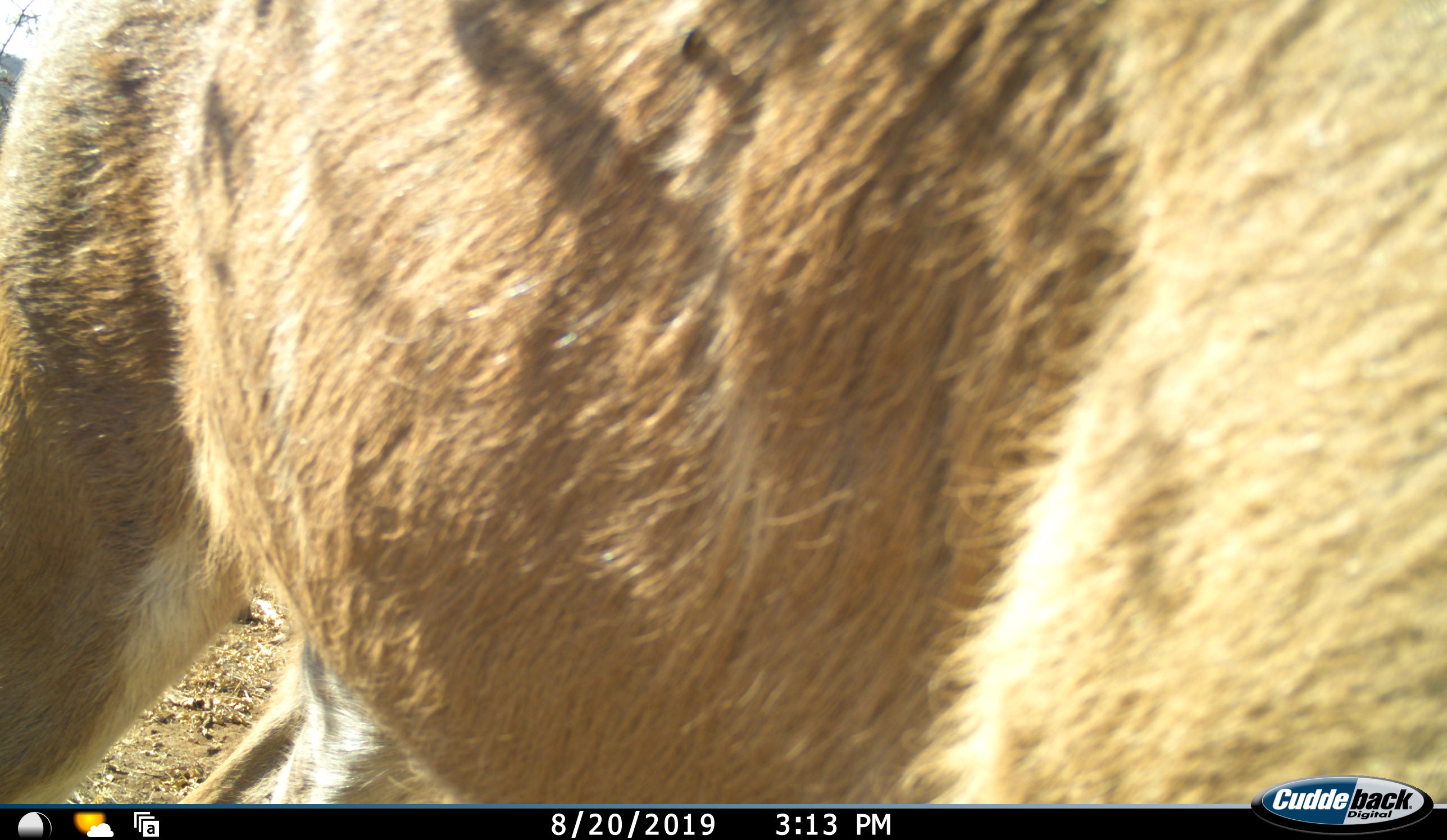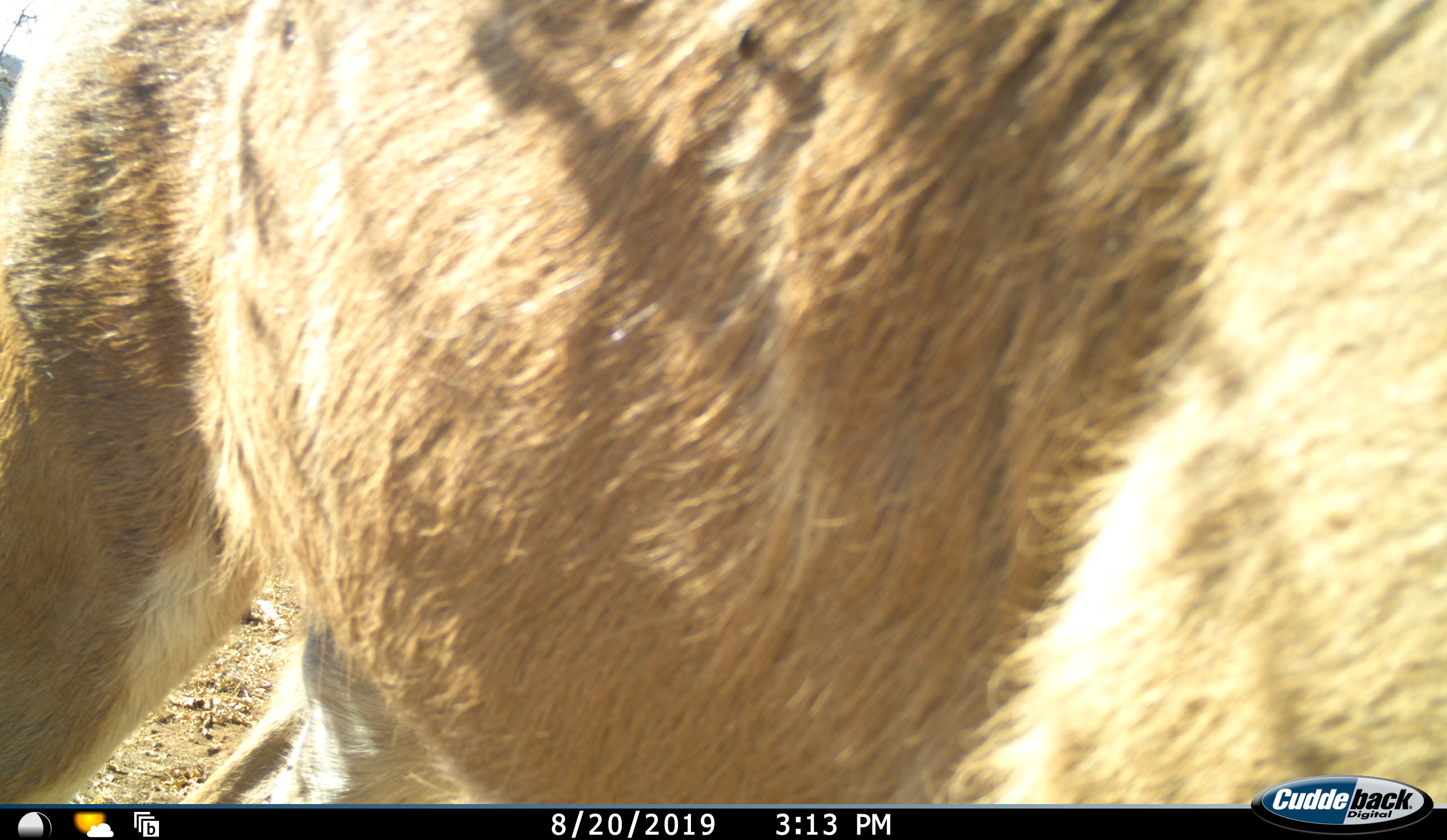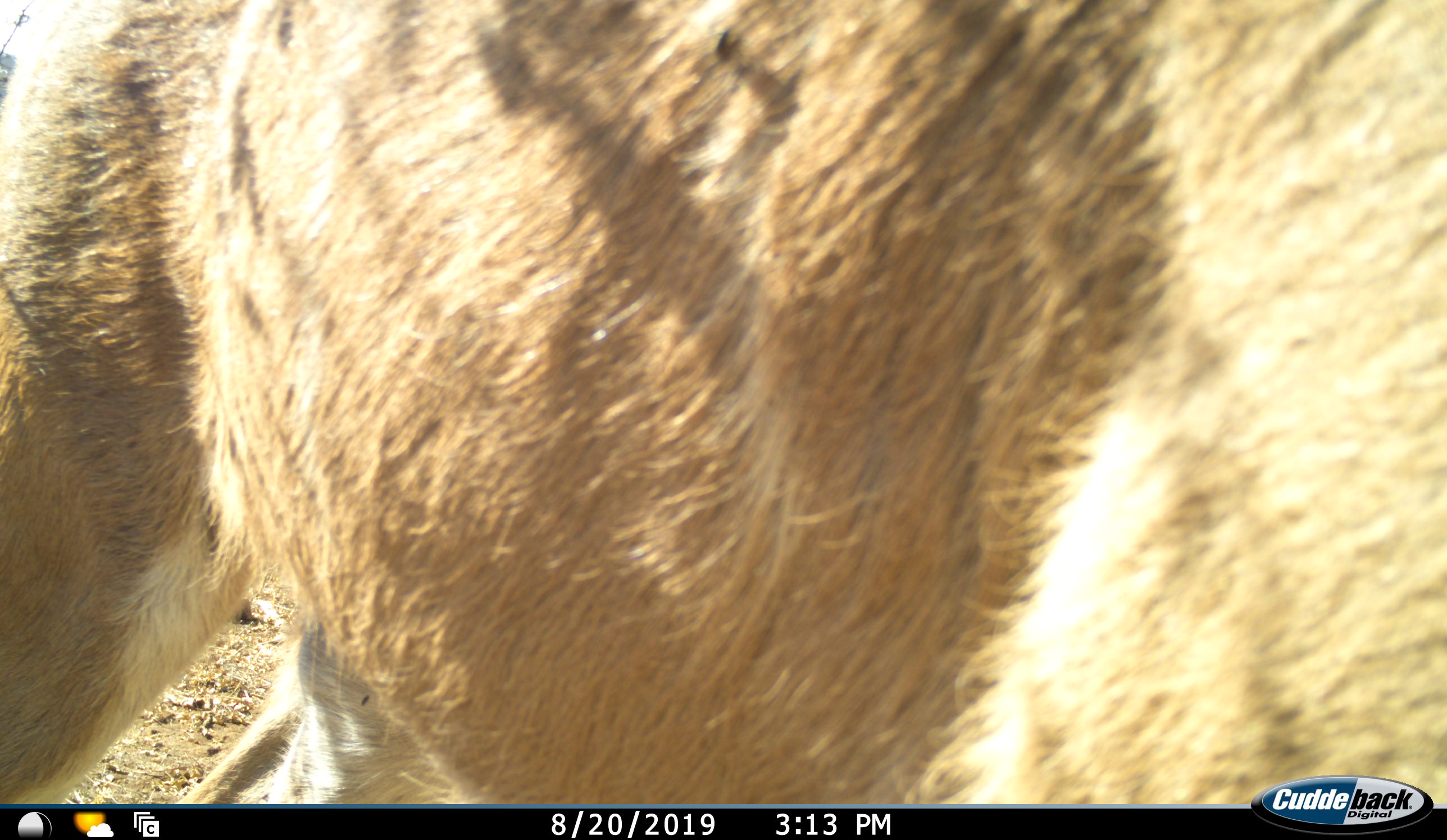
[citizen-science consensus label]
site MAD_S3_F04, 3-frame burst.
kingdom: Animalia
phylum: Chordata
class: Mammalia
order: Artiodactyla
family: Bovidae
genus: Aepyceros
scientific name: Aepyceros melampus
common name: impala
Impala (Aepyceros melampus), count 1. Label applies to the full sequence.